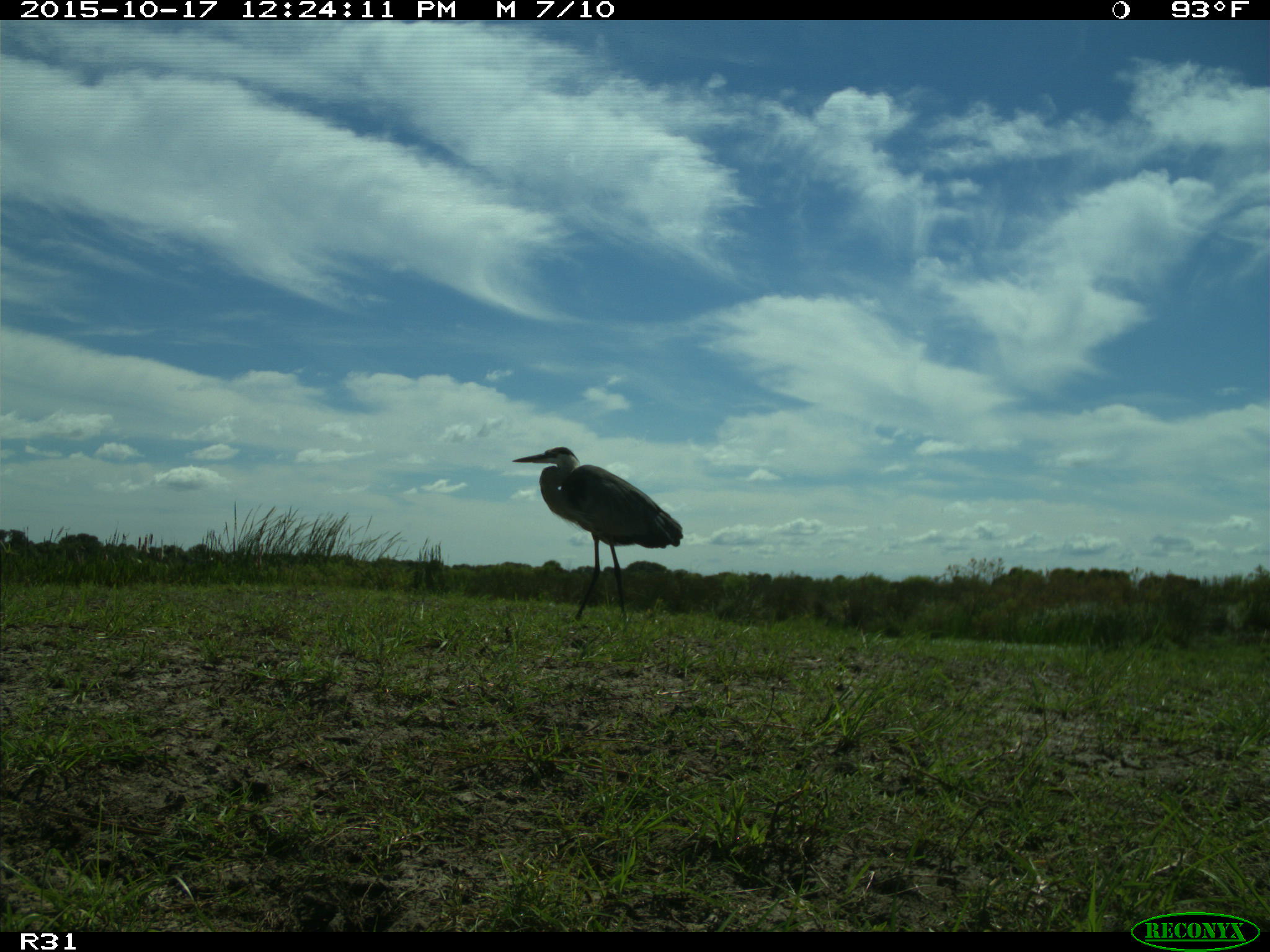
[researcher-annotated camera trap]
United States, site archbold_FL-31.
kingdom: Animalia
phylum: Chordata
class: Aves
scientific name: Aves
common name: birds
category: unidentified bird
Unidentified bird (birds) (Aves).